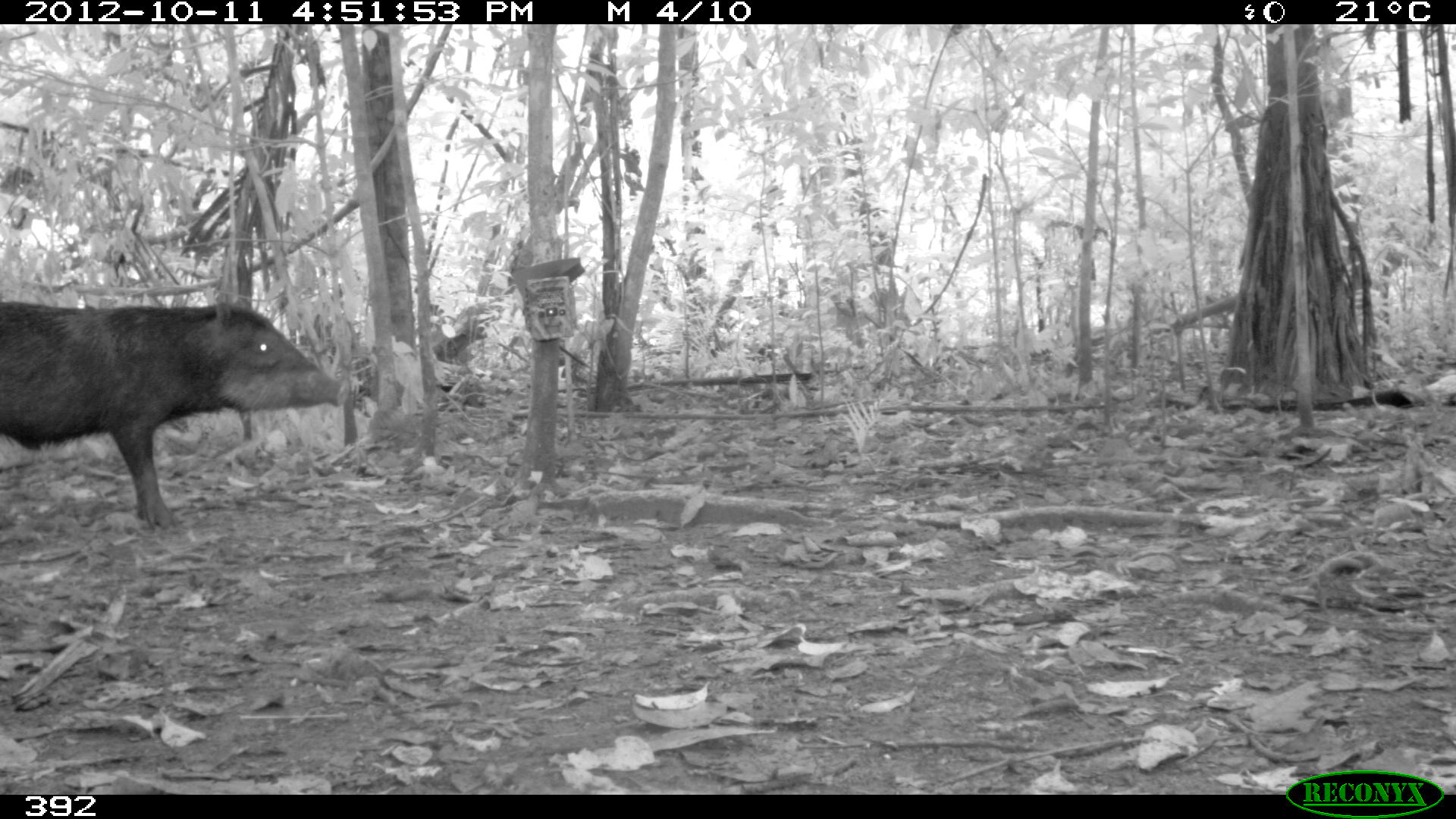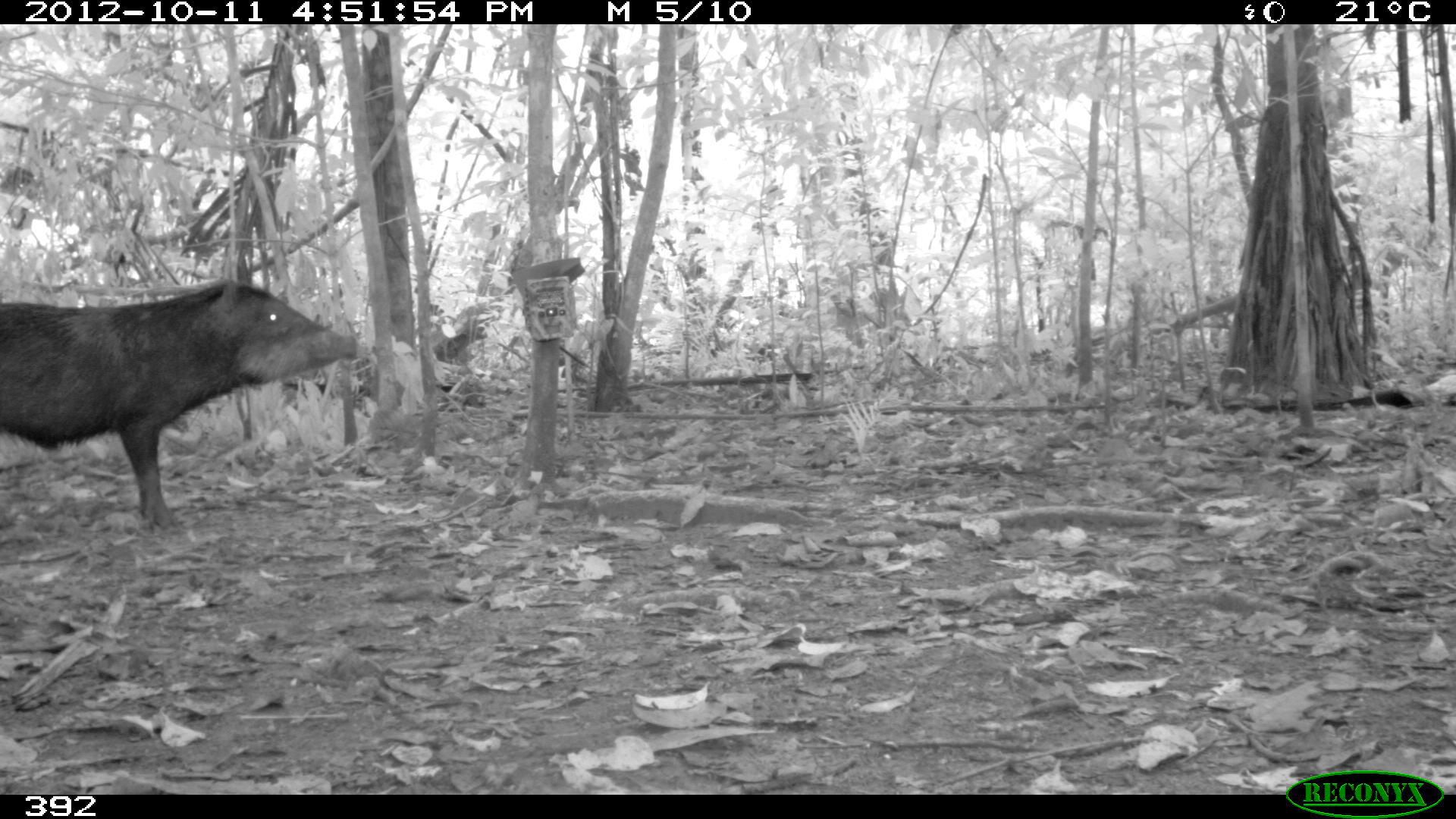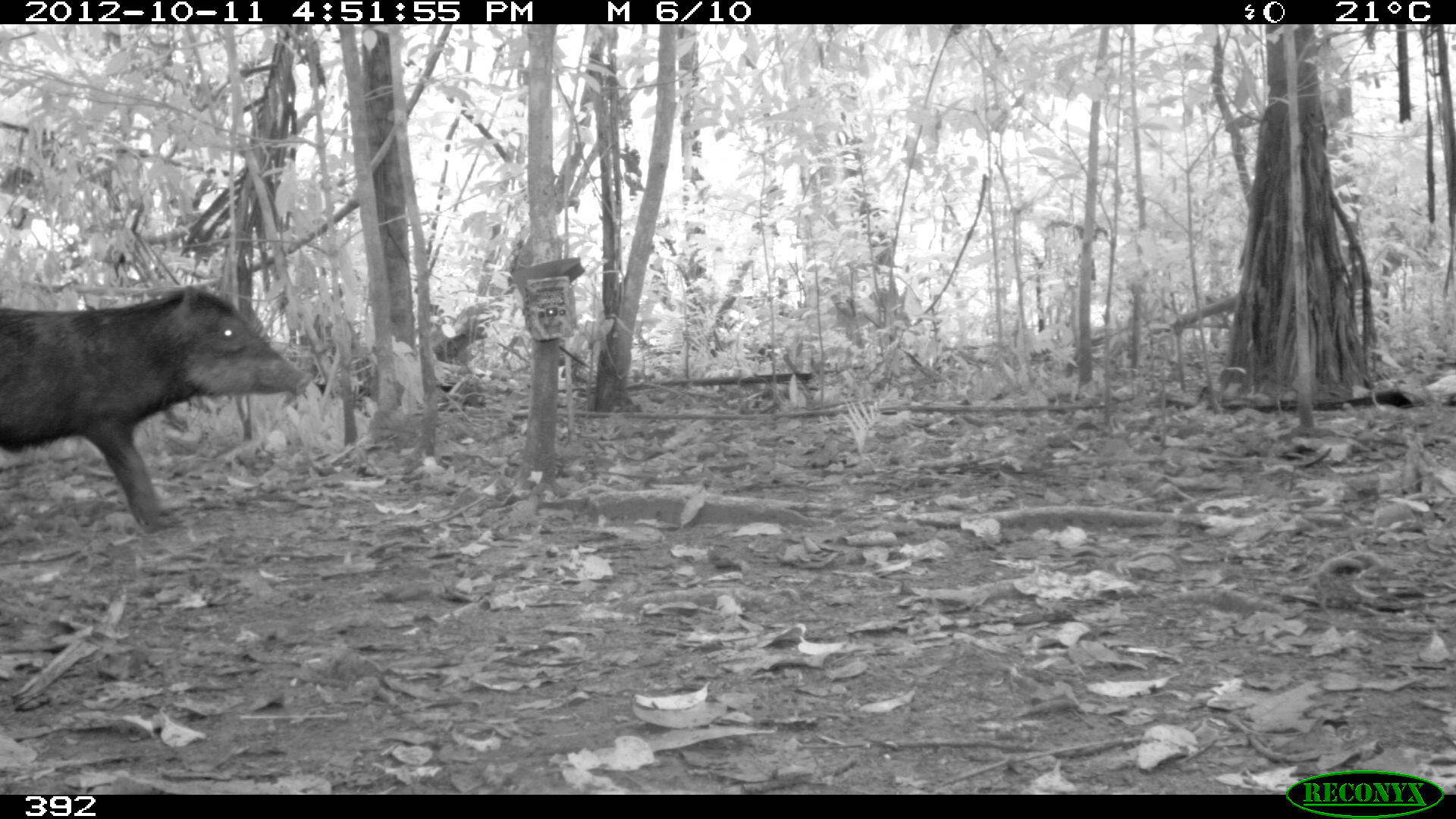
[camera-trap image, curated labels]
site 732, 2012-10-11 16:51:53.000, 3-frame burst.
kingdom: Animalia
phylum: Chordata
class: Mammalia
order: Artiodactyla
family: Tayassuidae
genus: Tayassu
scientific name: Tayassu pecari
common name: white-lipped peccary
Tayassu pecari (white-lipped peccary).